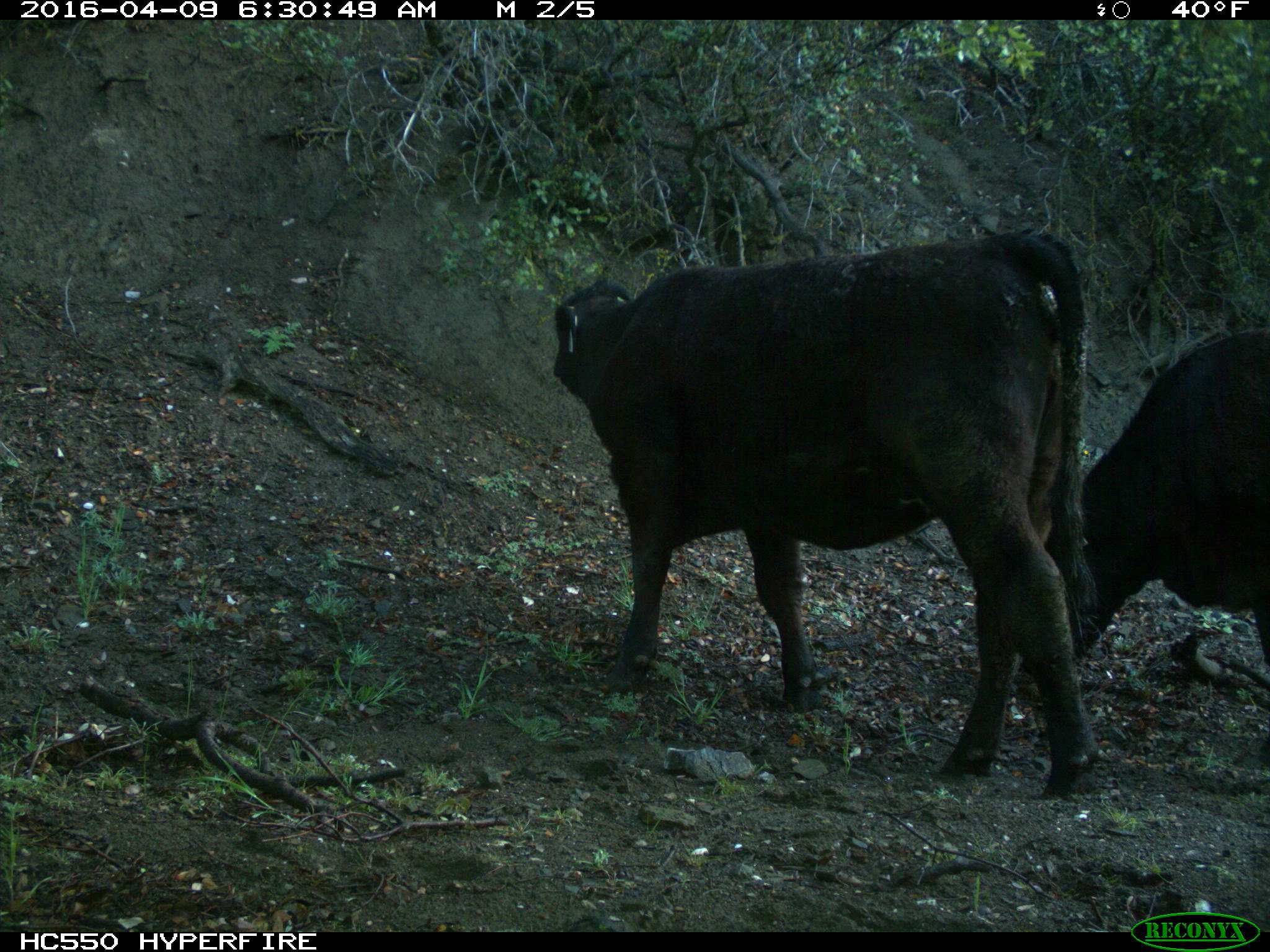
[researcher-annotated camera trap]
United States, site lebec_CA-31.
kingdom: Animalia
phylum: Chordata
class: Mammalia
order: Artiodactyla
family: Bovidae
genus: Bos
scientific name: Bos taurus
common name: domestic cow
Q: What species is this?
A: Bos taurus (domestic cow).